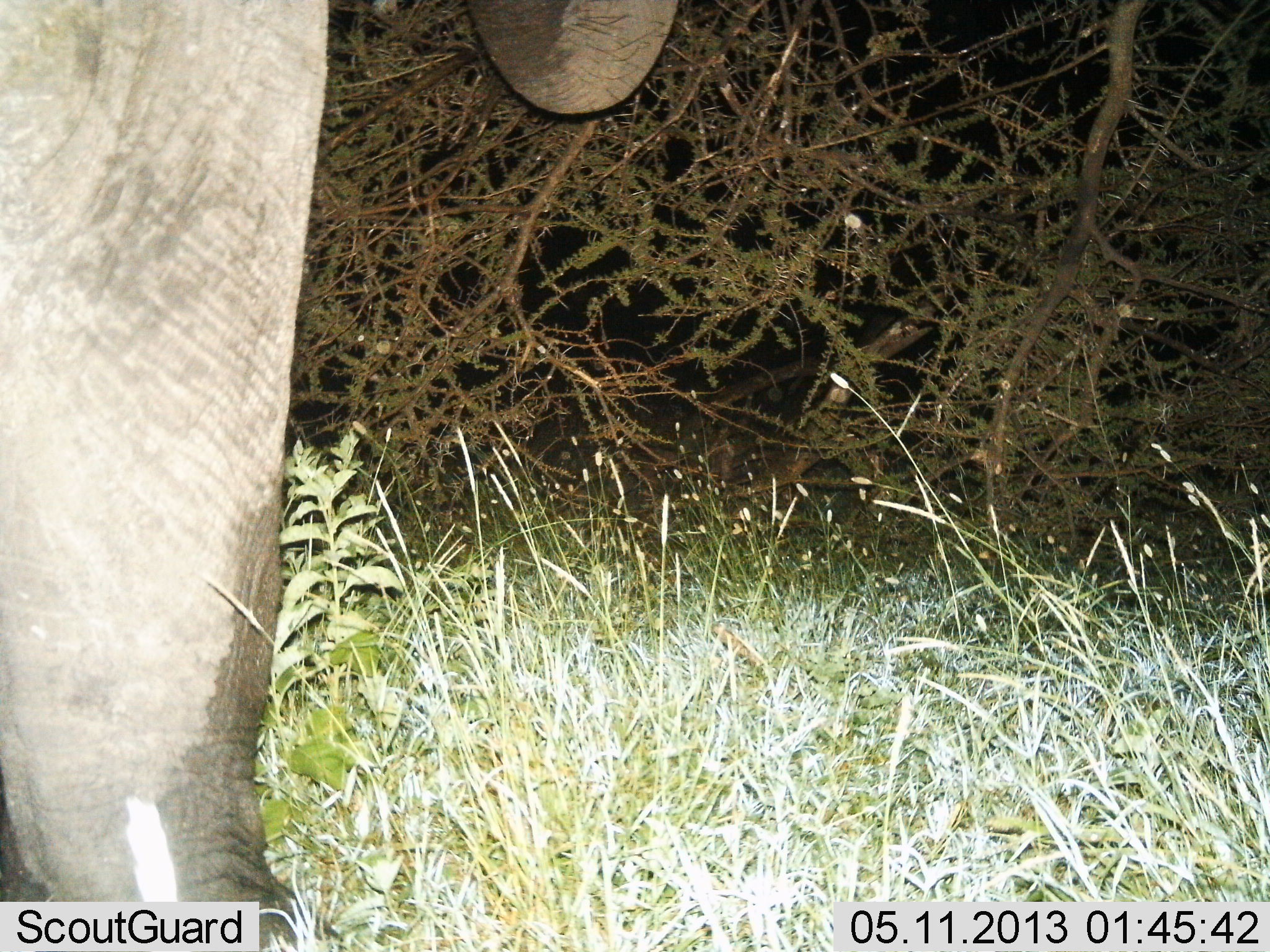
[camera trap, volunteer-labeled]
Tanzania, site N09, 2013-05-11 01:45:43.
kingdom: Animalia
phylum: Chordata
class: Mammalia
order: Proboscidea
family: Elephantidae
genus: Loxodonta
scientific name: Loxodonta africana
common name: african bush elephant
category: elephant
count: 1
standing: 81%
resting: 0%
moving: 5%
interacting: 0%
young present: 0%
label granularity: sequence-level